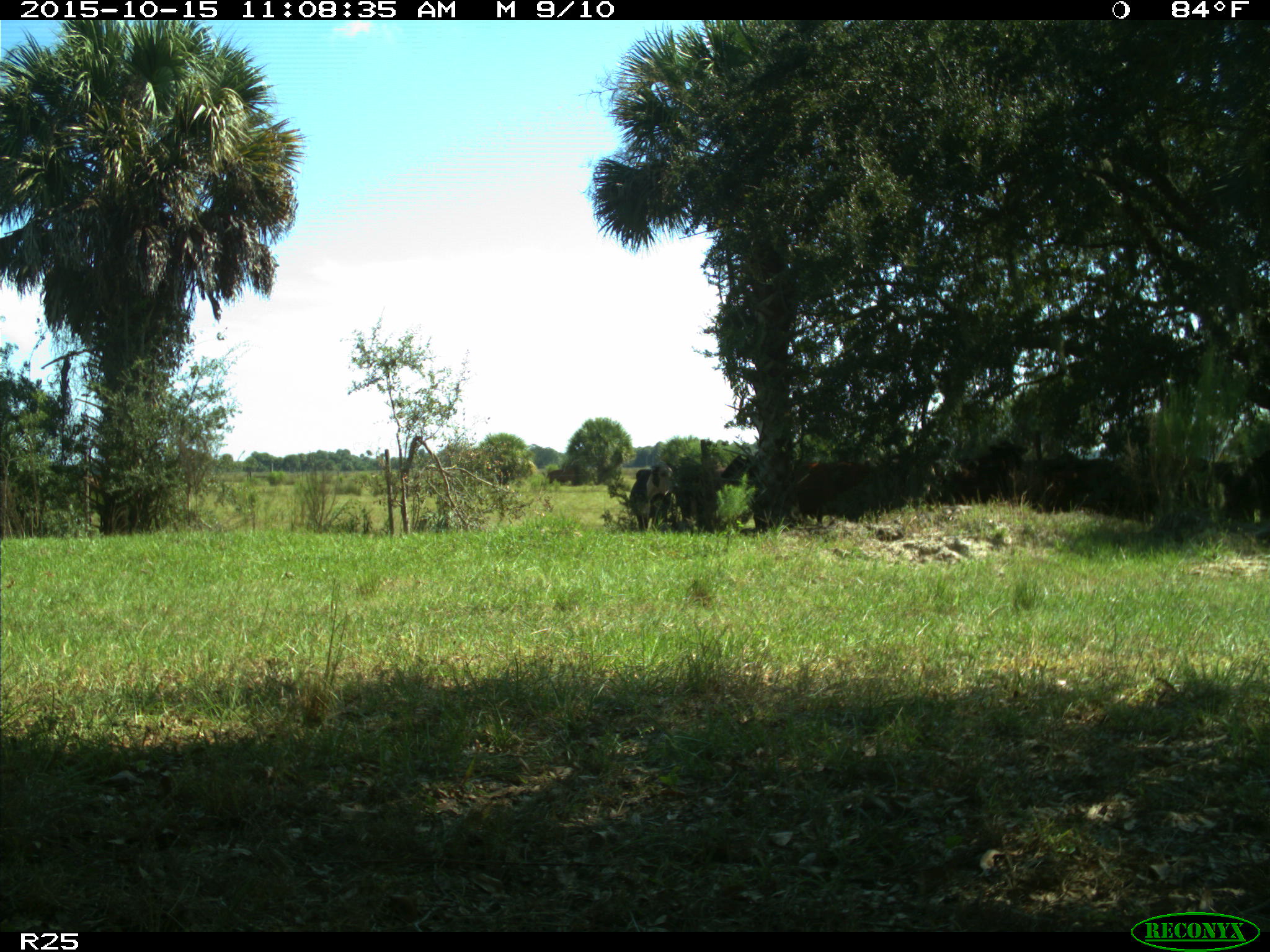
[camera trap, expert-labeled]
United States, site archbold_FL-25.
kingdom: Animalia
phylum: Chordata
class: Mammalia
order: Artiodactyla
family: Bovidae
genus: Bos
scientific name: Bos taurus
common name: domestic cow